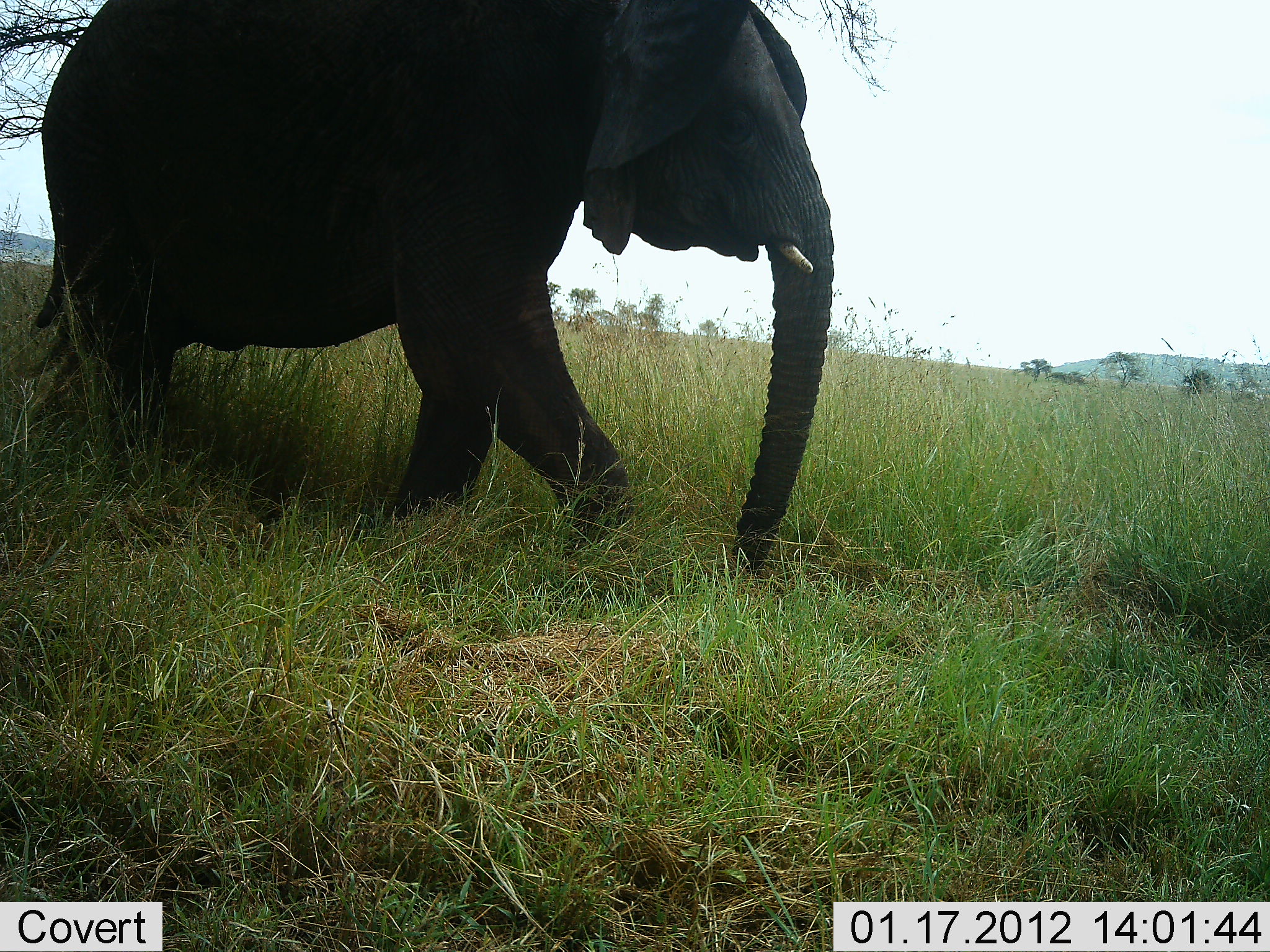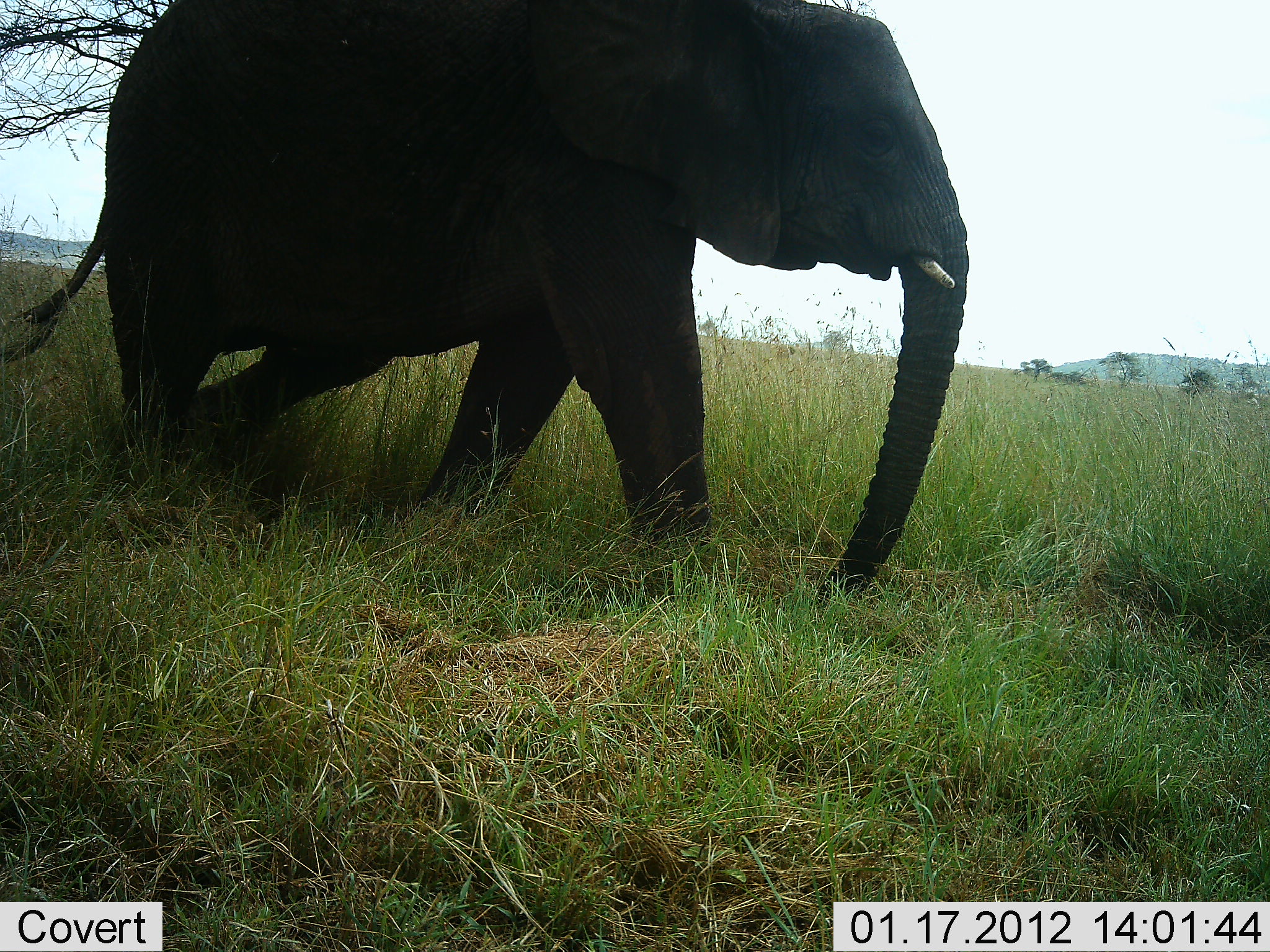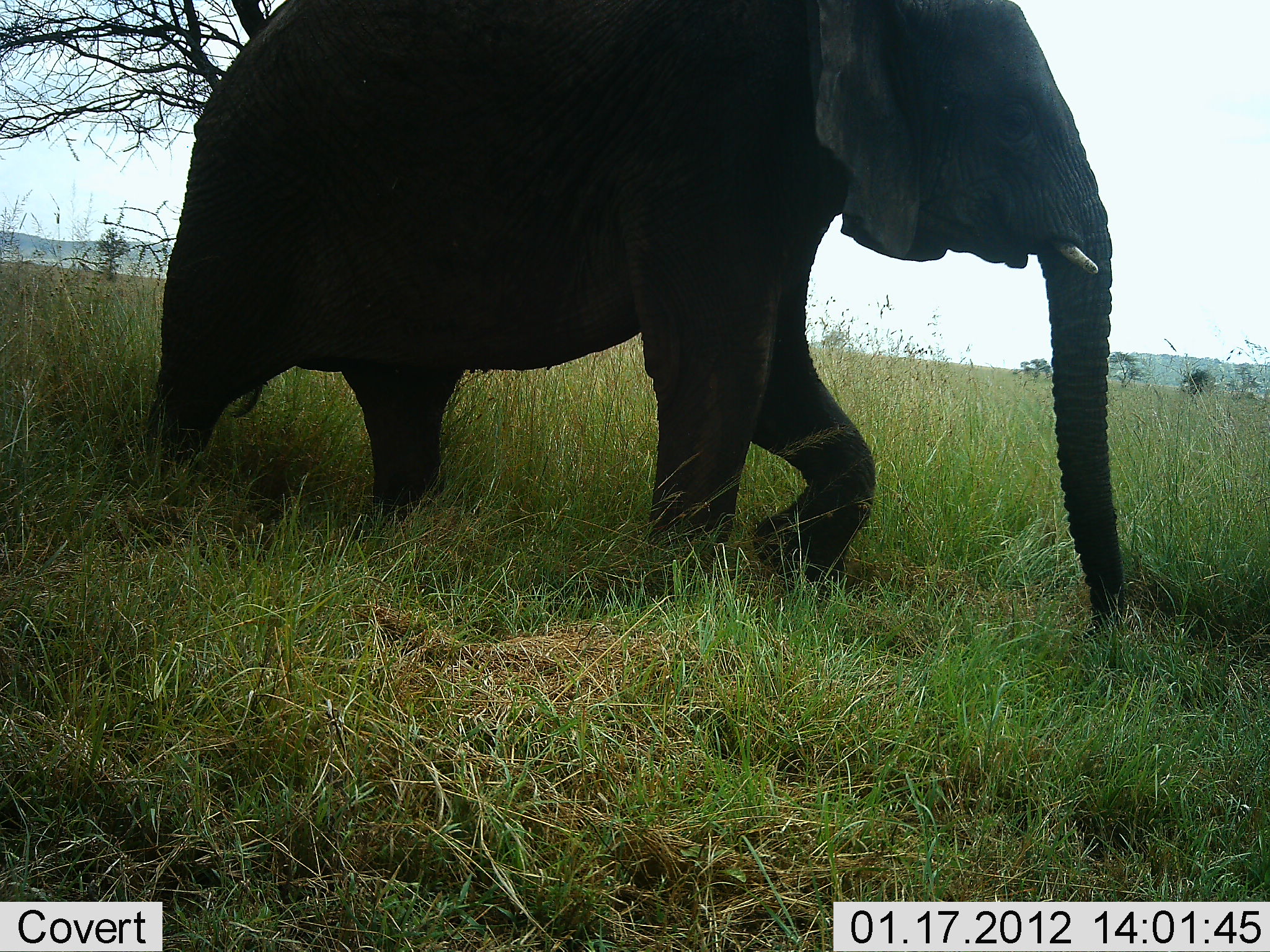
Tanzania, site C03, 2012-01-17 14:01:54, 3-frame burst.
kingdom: Animalia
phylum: Chordata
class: Mammalia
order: Proboscidea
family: Elephantidae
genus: Loxodonta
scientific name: Loxodonta africana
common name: african bush elephant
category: elephant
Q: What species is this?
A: Elephant (african bush elephant) (Loxodonta africana).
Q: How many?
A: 1.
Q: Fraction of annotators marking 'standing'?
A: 0%.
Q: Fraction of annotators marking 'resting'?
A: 0%.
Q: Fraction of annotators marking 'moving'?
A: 100%.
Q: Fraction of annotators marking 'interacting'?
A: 0%.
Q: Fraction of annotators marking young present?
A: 0%.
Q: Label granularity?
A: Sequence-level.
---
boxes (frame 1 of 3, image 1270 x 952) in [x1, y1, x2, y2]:
animal: [25, 0, 837, 573]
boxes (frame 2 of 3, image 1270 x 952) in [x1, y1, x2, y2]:
animal: [2, 0, 972, 610]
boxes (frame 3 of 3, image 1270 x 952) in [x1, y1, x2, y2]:
animal: [148, 0, 1128, 629]